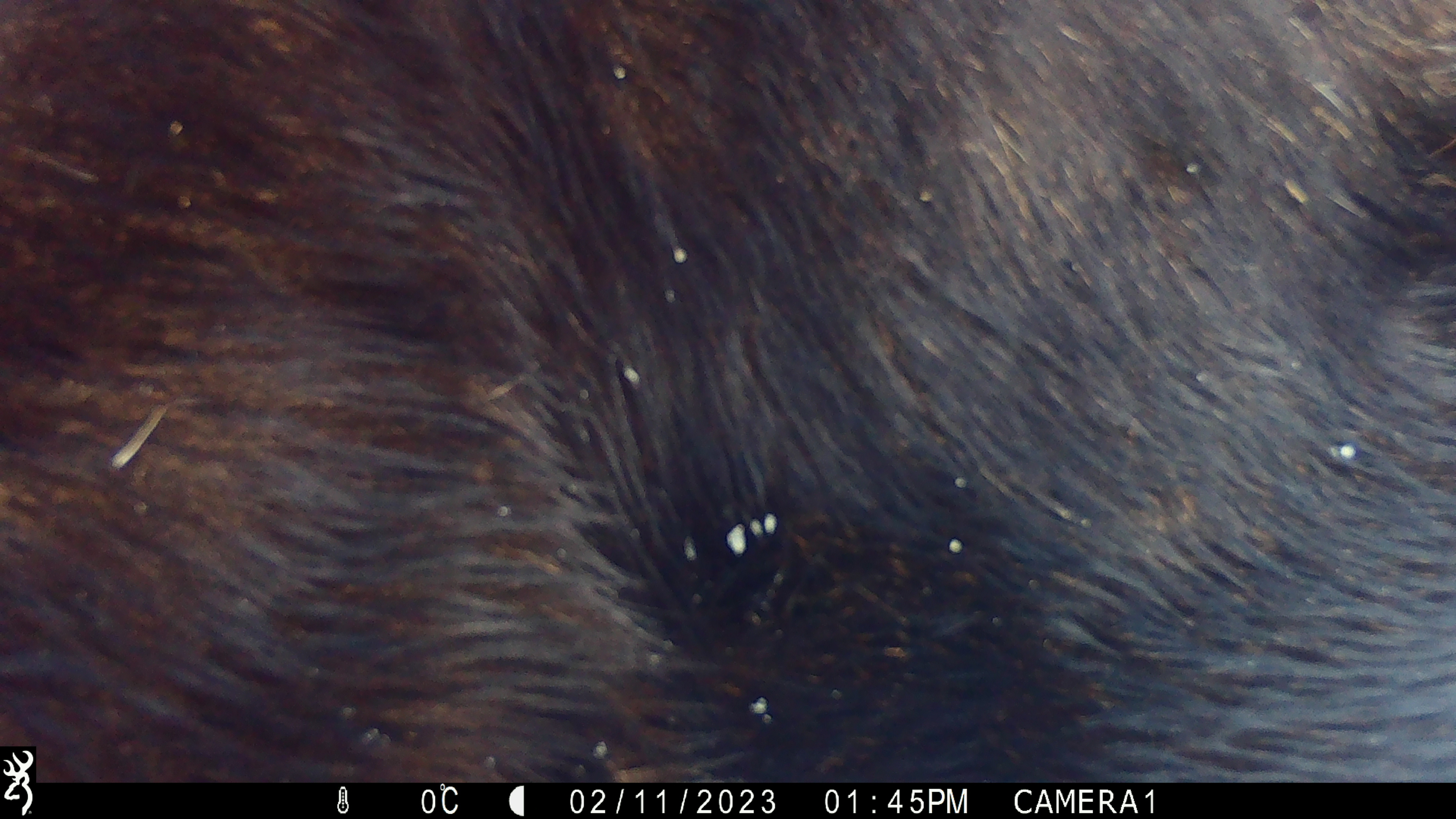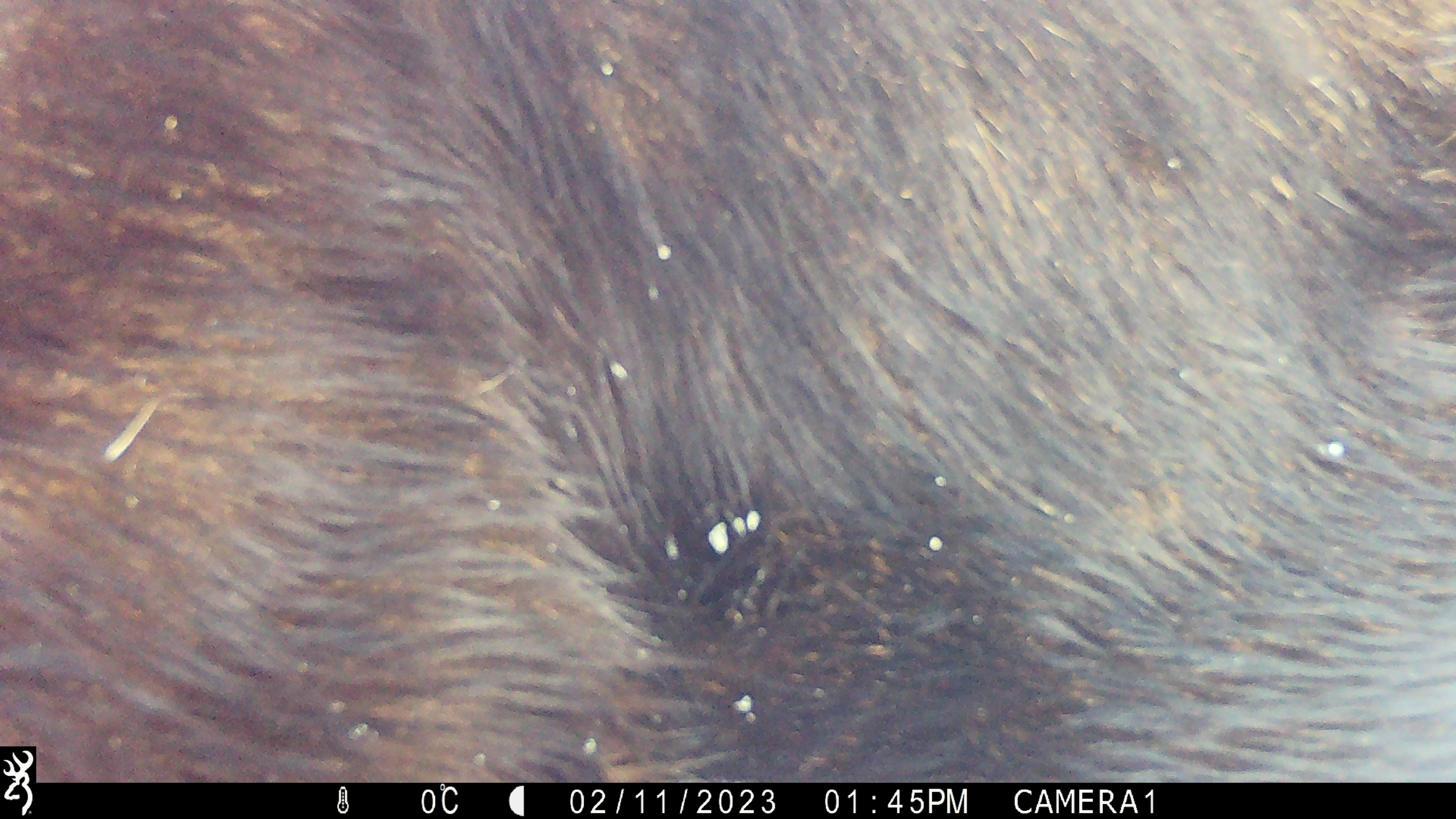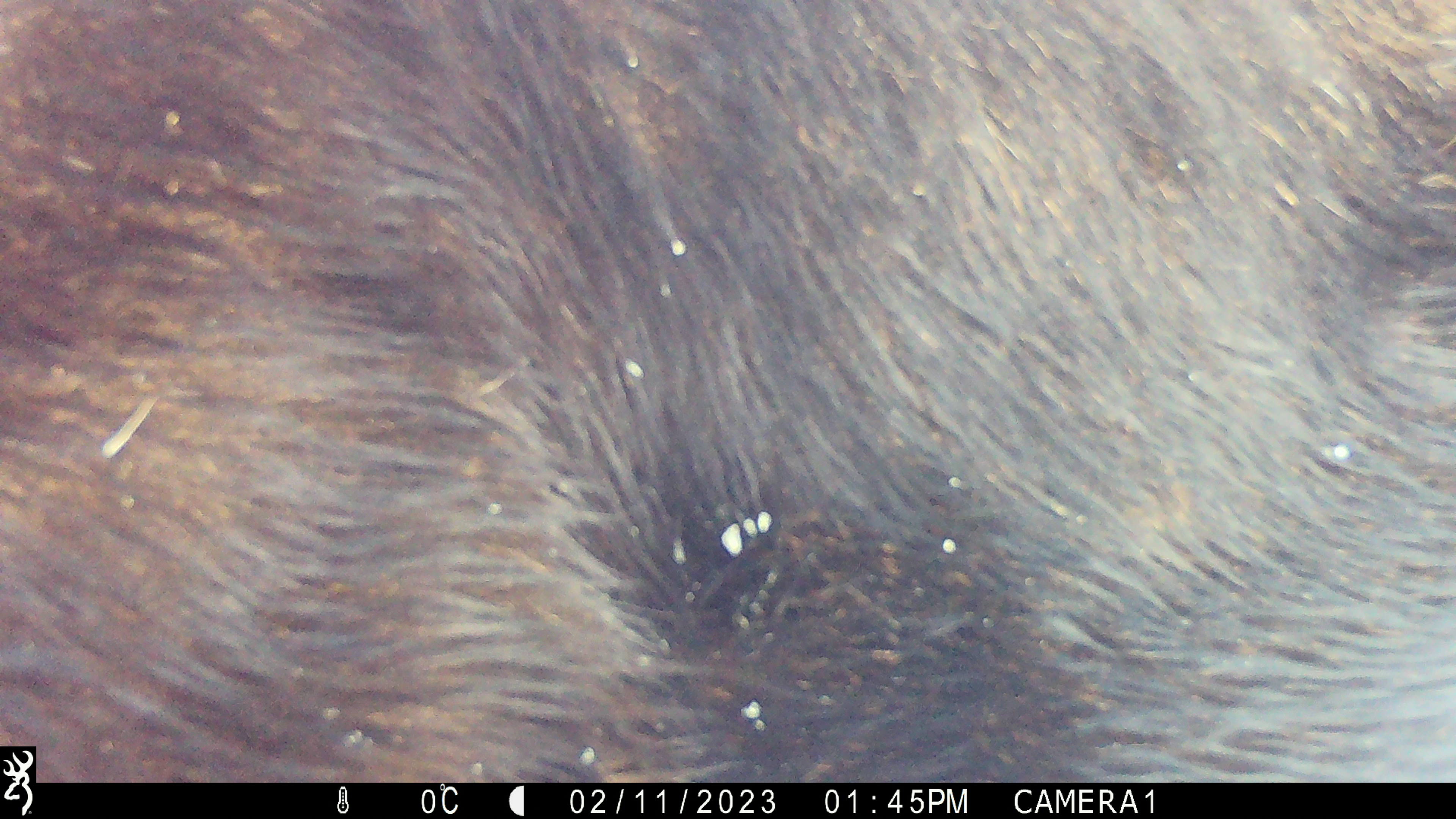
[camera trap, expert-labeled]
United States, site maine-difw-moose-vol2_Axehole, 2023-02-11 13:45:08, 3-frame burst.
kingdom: Animalia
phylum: Chordata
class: Mammalia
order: Artiodactyla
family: Cervidae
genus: Alces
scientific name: Alces alces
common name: moose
Moose (Alces alces).